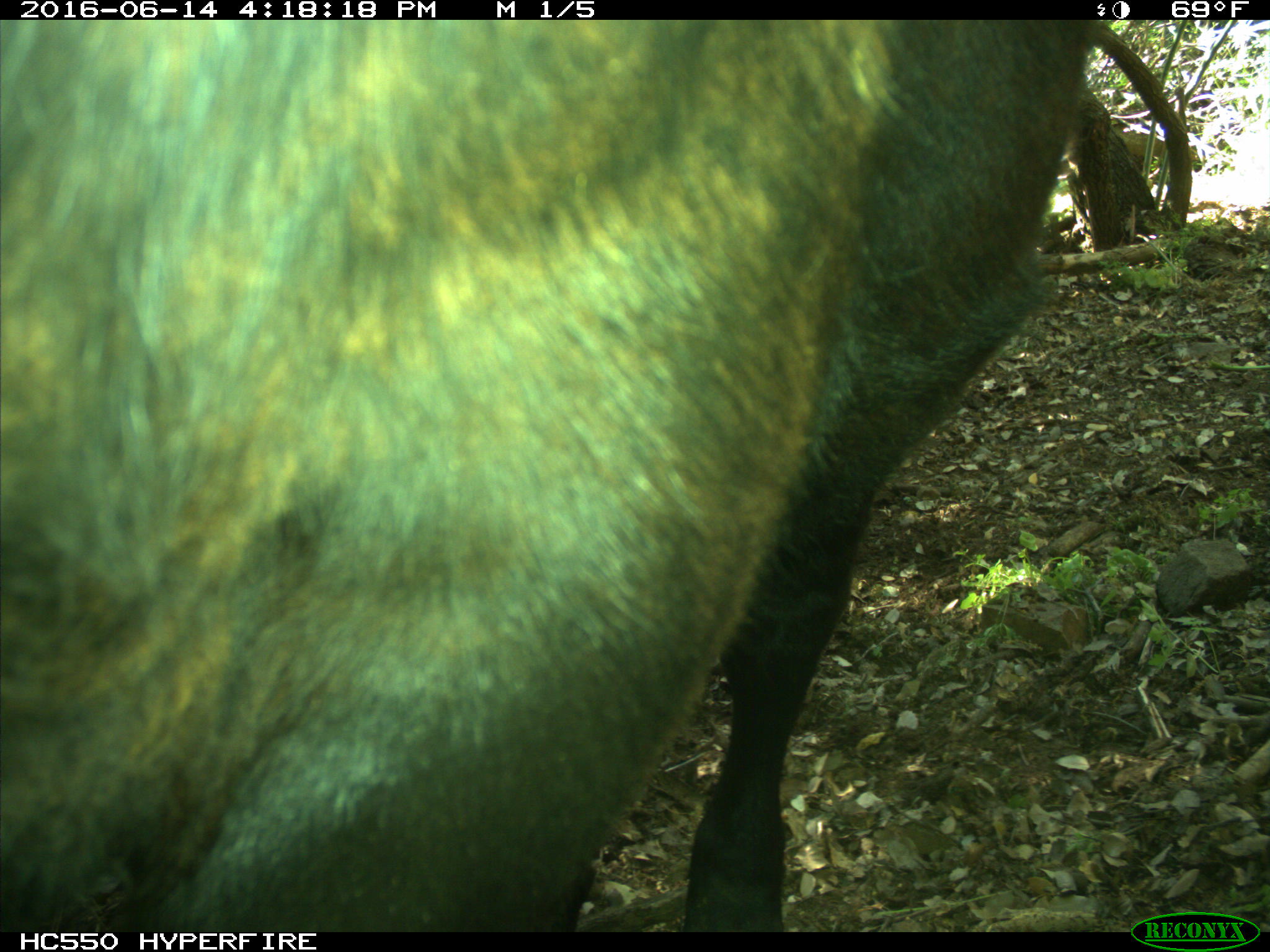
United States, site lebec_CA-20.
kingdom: Animalia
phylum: Chordata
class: Mammalia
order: Artiodactyla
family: Bovidae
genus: Bos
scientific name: Bos taurus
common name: domestic cow